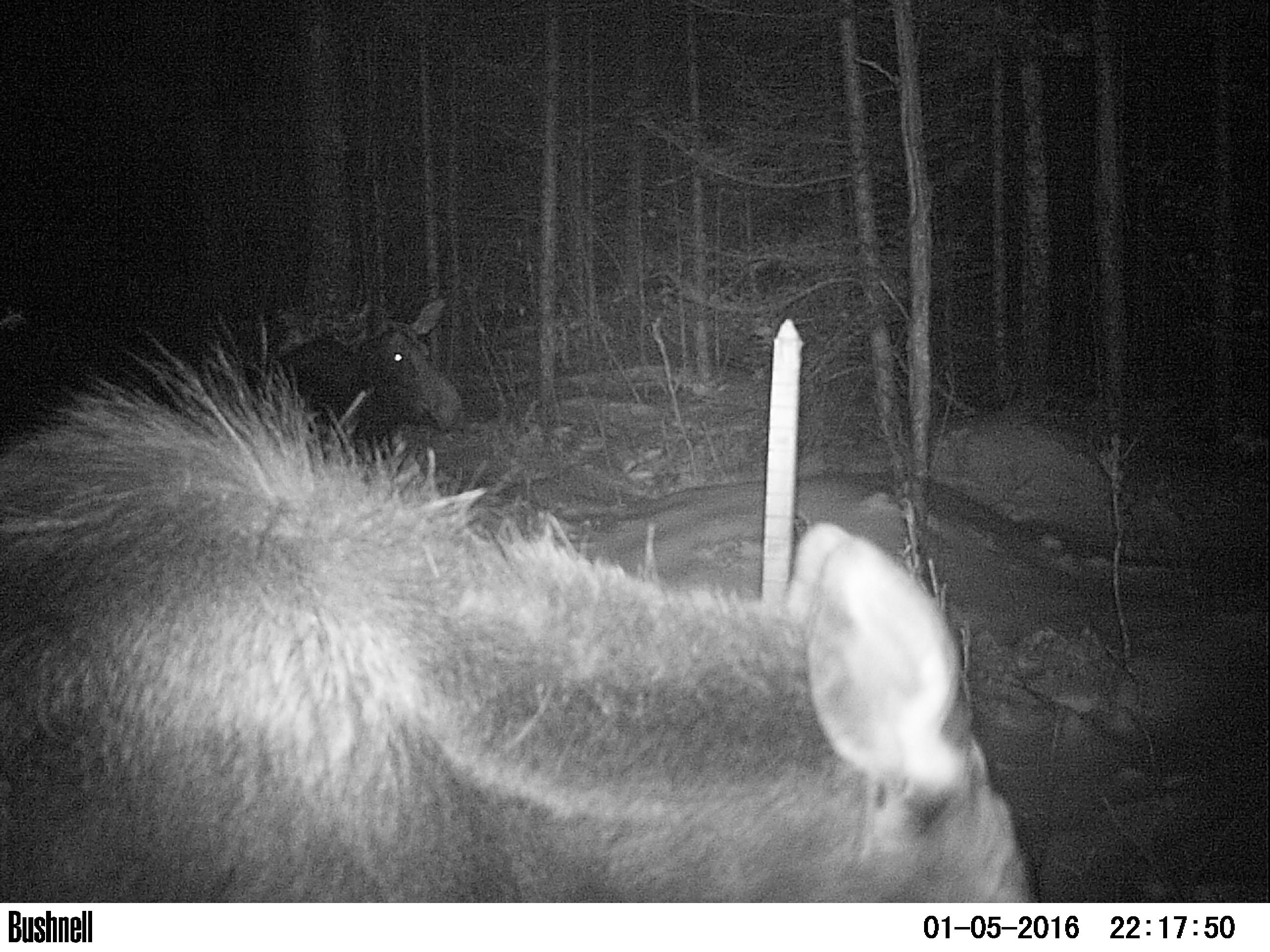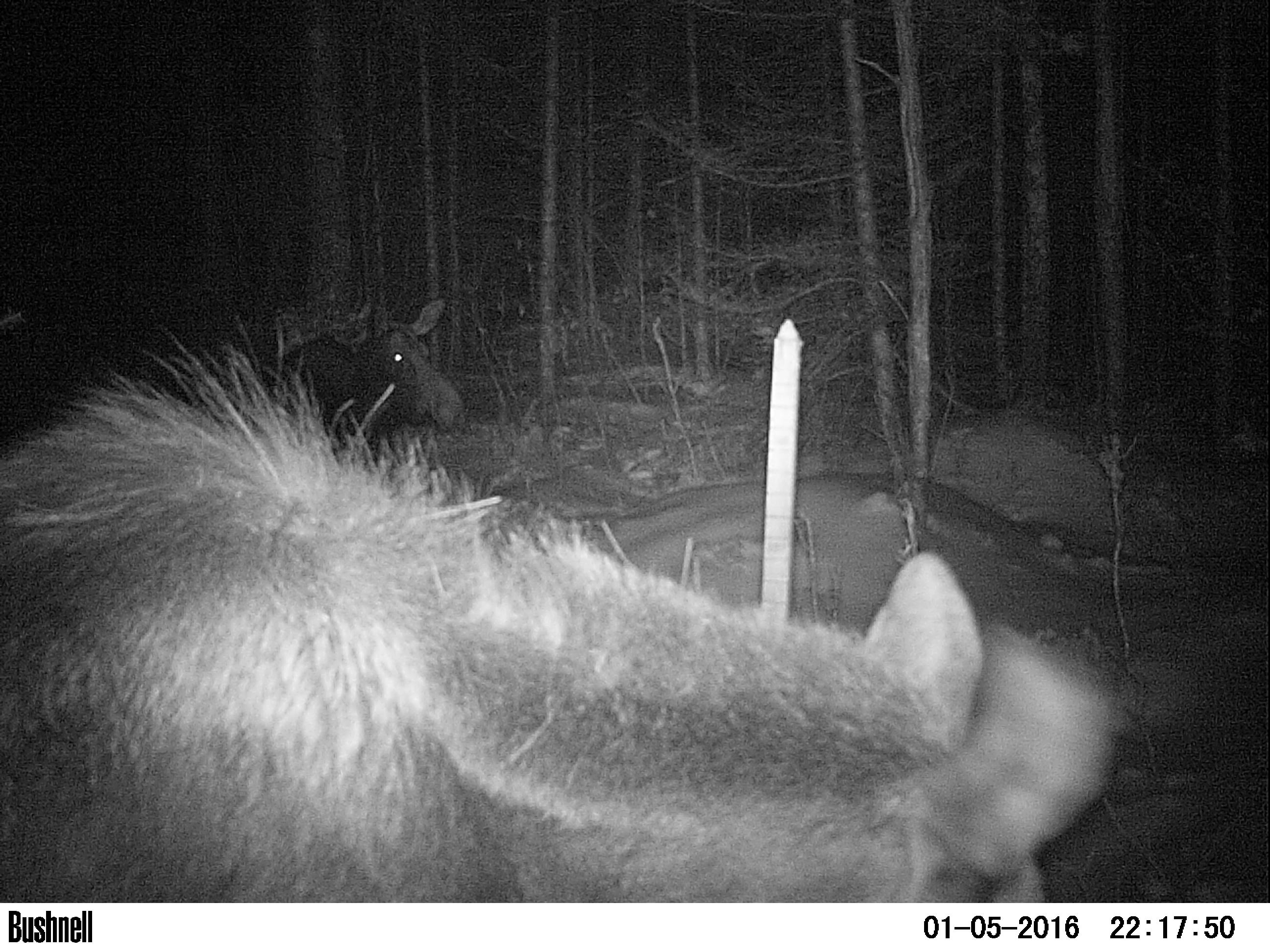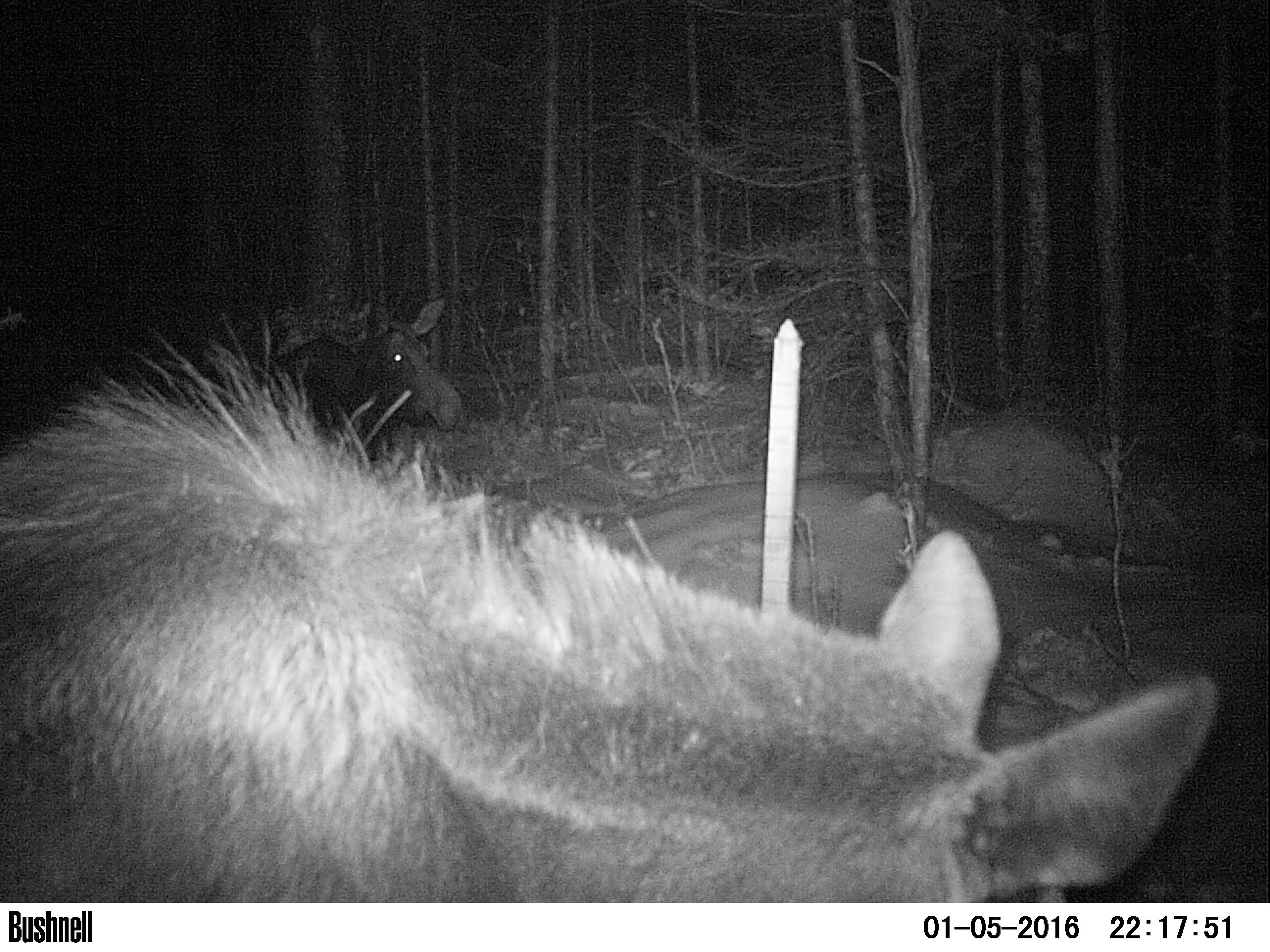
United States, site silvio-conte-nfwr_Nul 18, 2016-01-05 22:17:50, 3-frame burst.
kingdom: Animalia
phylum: Chordata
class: Mammalia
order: Artiodactyla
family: Cervidae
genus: Alces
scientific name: Alces alces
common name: moose